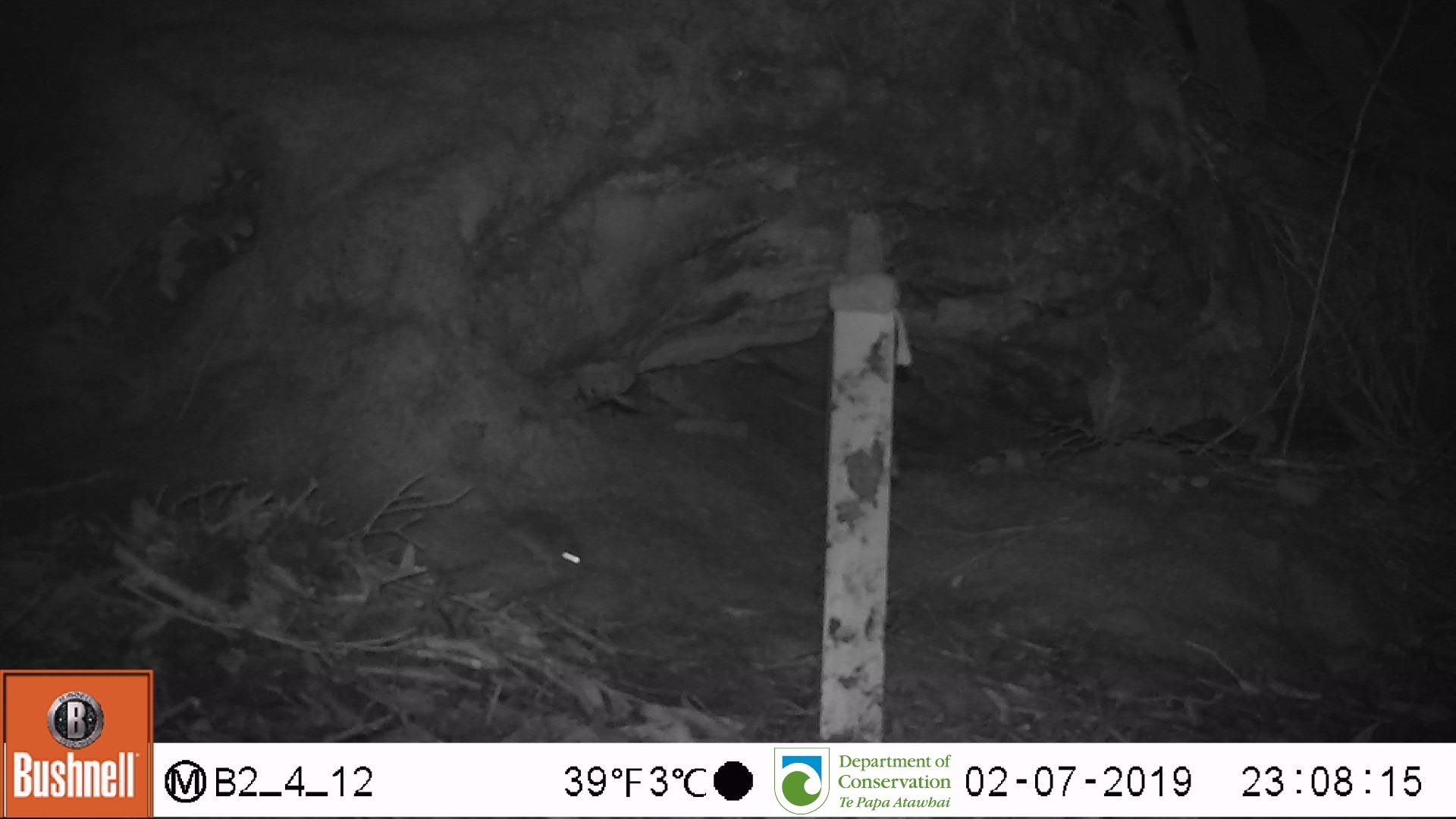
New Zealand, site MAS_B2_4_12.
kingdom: Animalia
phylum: Chordata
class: Mammalia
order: Rodentia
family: Muridae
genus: Mus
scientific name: Mus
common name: mouse